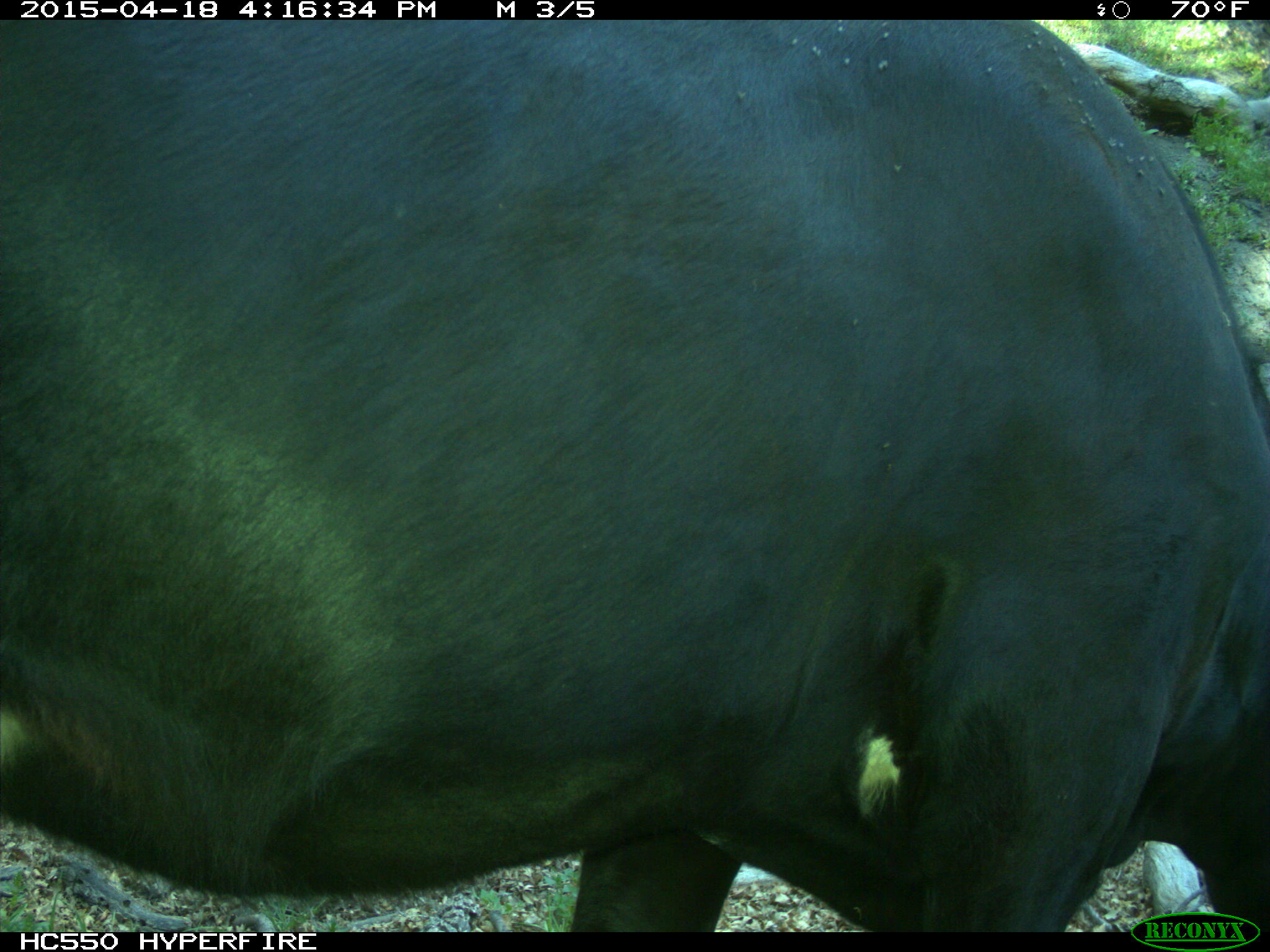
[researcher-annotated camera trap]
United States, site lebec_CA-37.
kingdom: Animalia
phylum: Chordata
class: Mammalia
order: Artiodactyla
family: Bovidae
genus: Bos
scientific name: Bos taurus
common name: domestic cow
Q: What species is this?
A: Bos taurus (domestic cow).